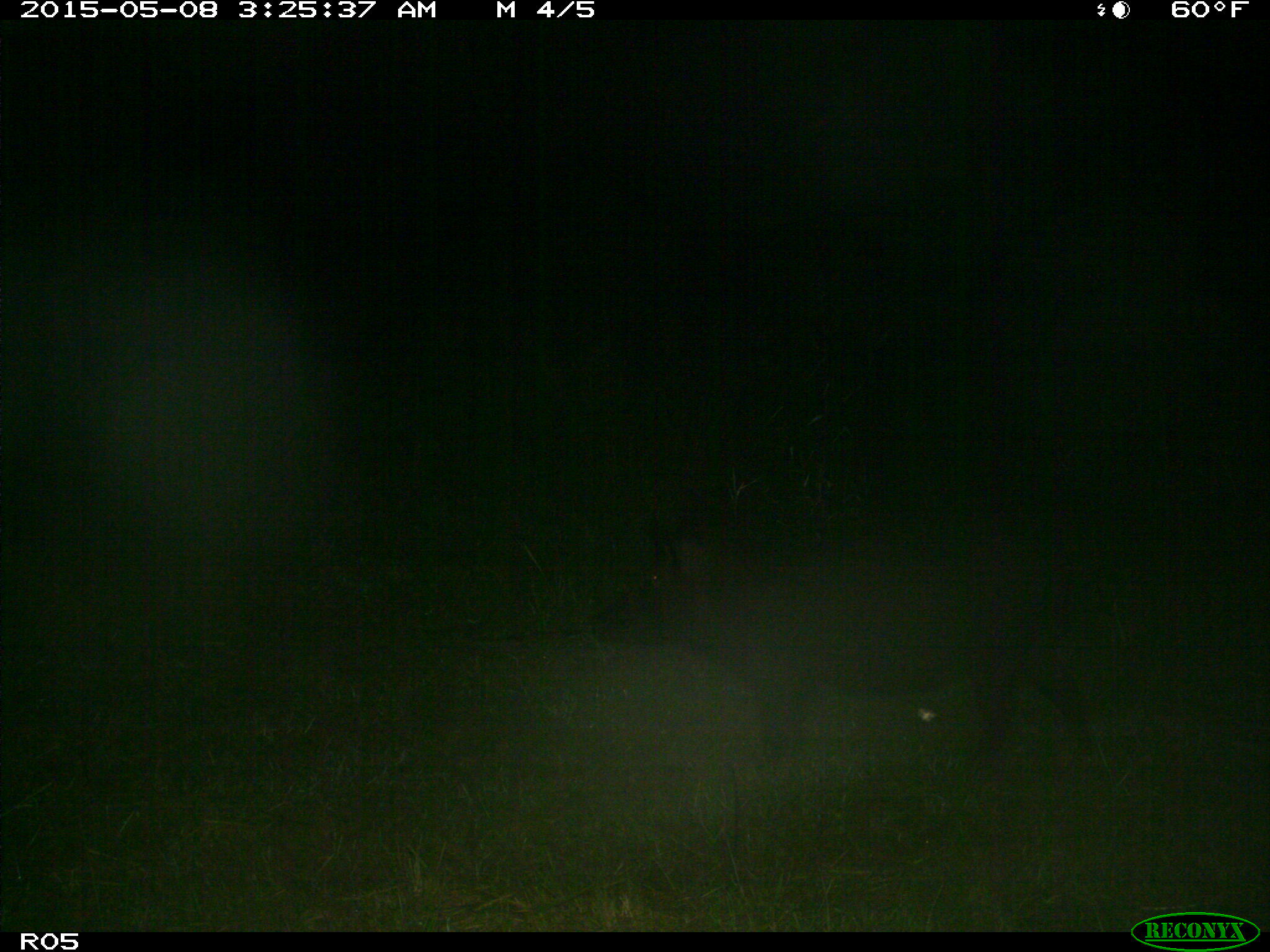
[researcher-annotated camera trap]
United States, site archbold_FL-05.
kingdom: Animalia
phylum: Chordata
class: Mammalia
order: Artiodactyla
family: Suidae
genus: Sus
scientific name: Sus scrofa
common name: wild boar